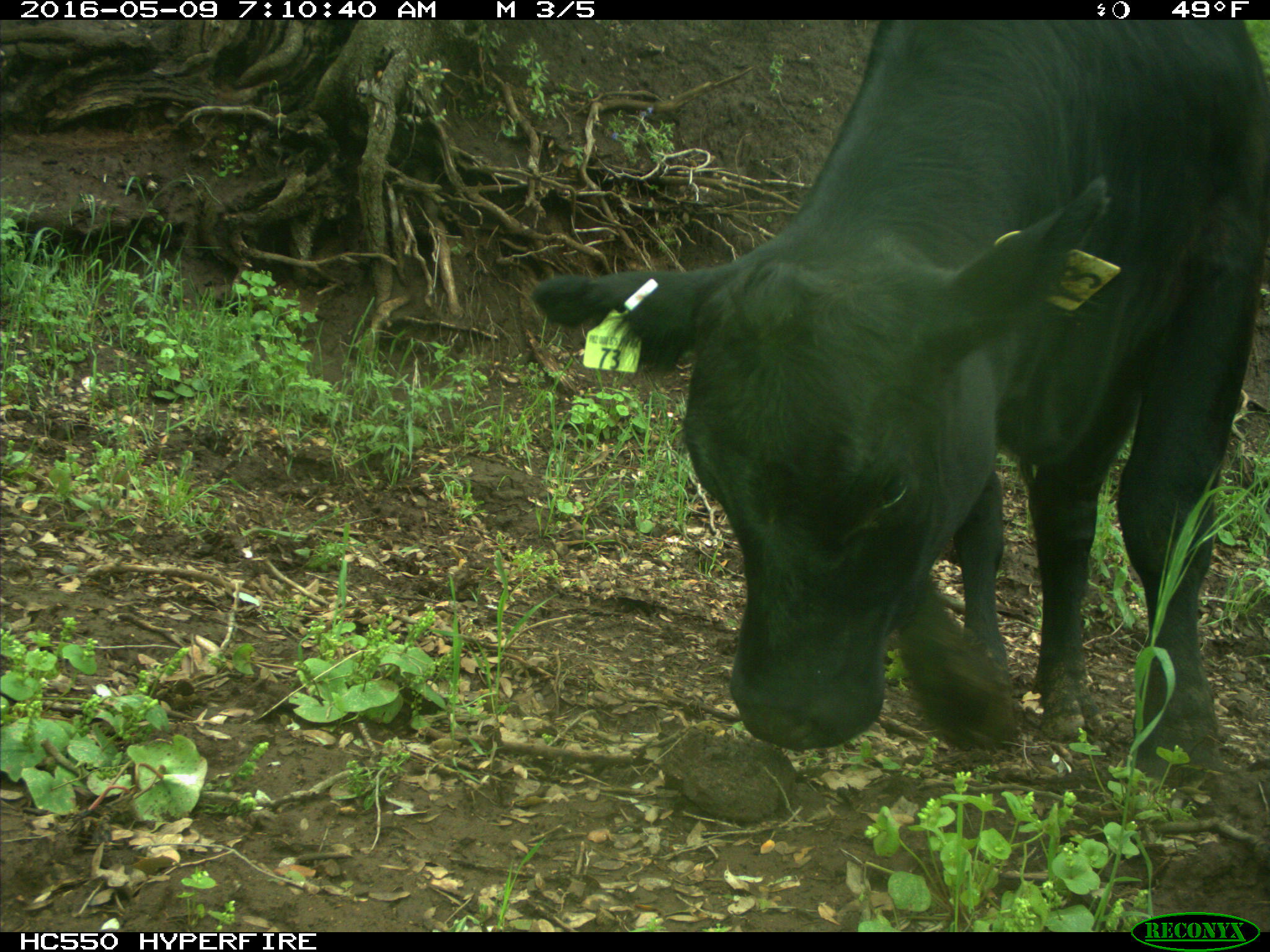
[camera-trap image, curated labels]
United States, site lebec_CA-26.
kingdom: Animalia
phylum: Chordata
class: Mammalia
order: Artiodactyla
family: Bovidae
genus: Bos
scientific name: Bos taurus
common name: domestic cow